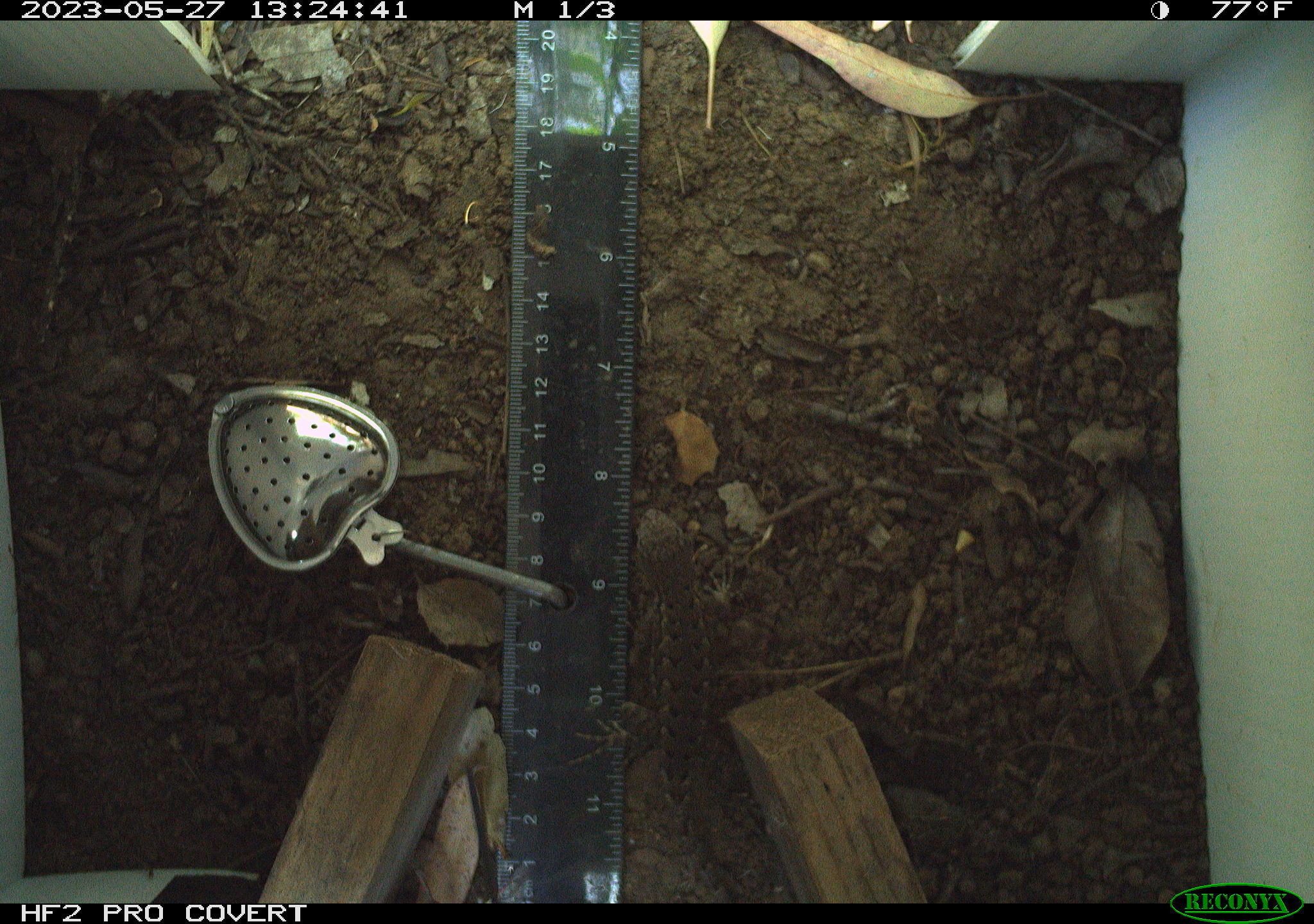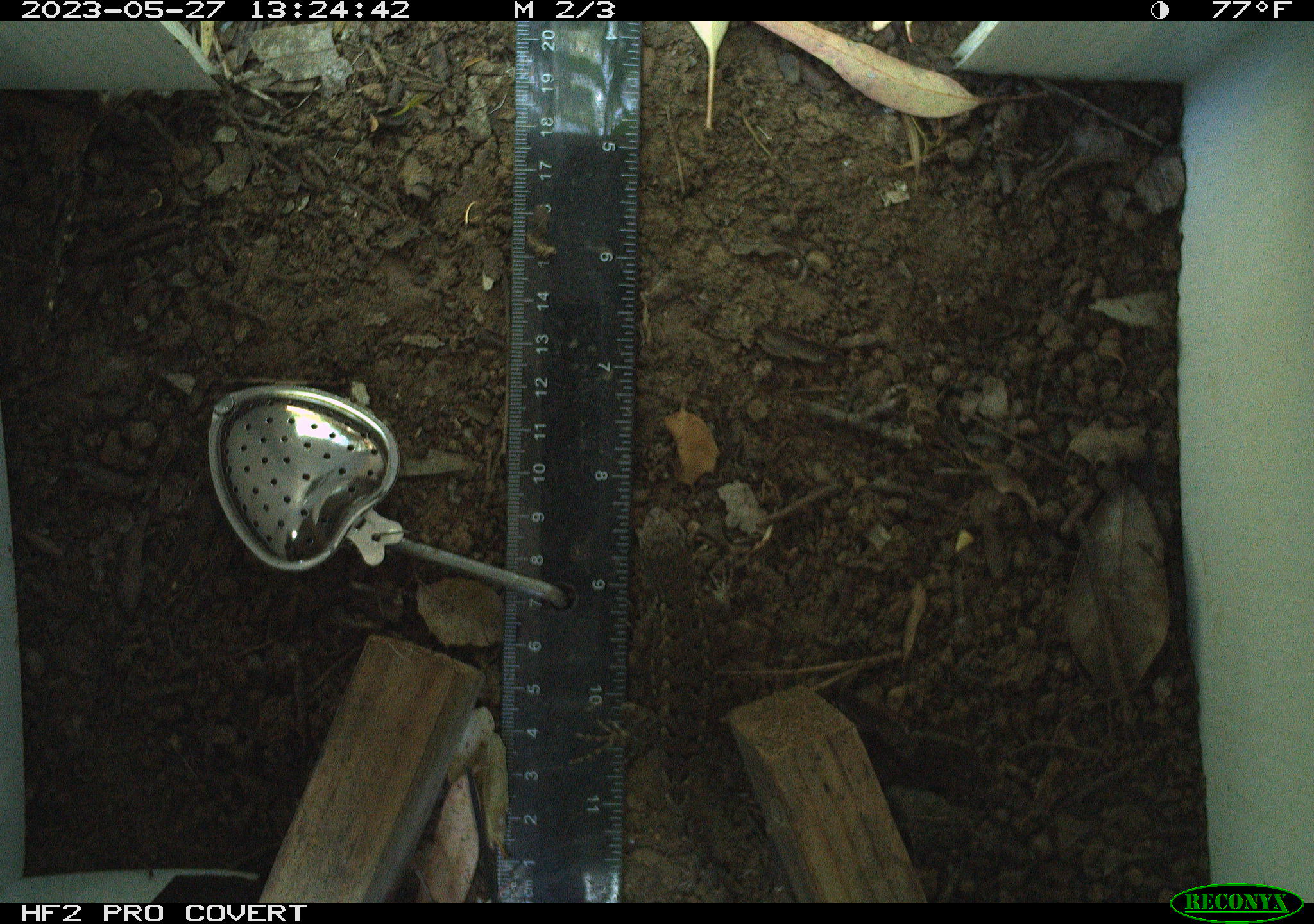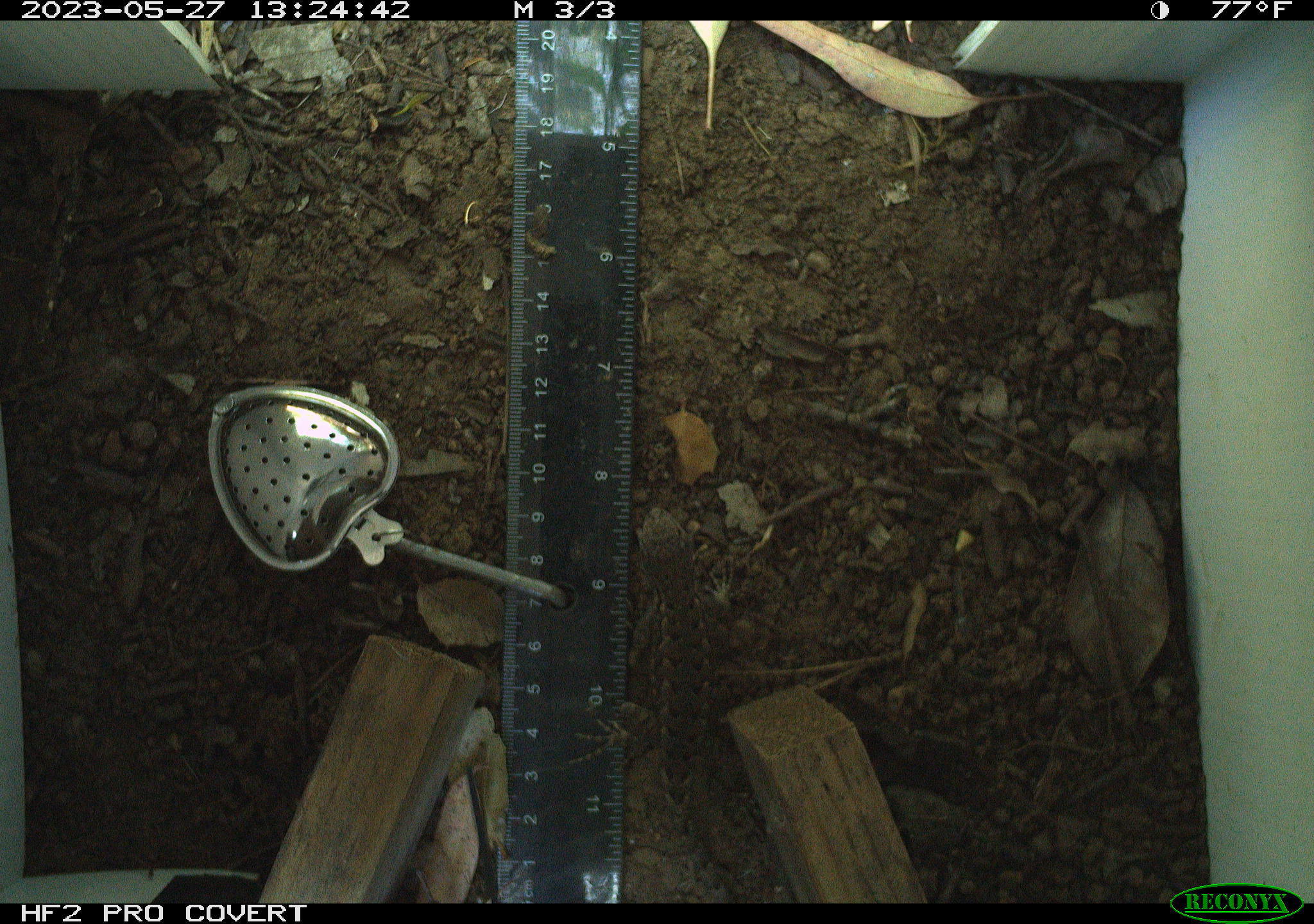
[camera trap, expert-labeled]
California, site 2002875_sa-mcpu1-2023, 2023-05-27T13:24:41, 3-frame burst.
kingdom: Animalia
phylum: Chordata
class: Reptilia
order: Squamata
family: Phrynosomatidae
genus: Sceloporus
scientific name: Sceloporus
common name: spiny lizards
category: sceloporus species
Sceloporus species (spiny lizards) (Sceloporus).